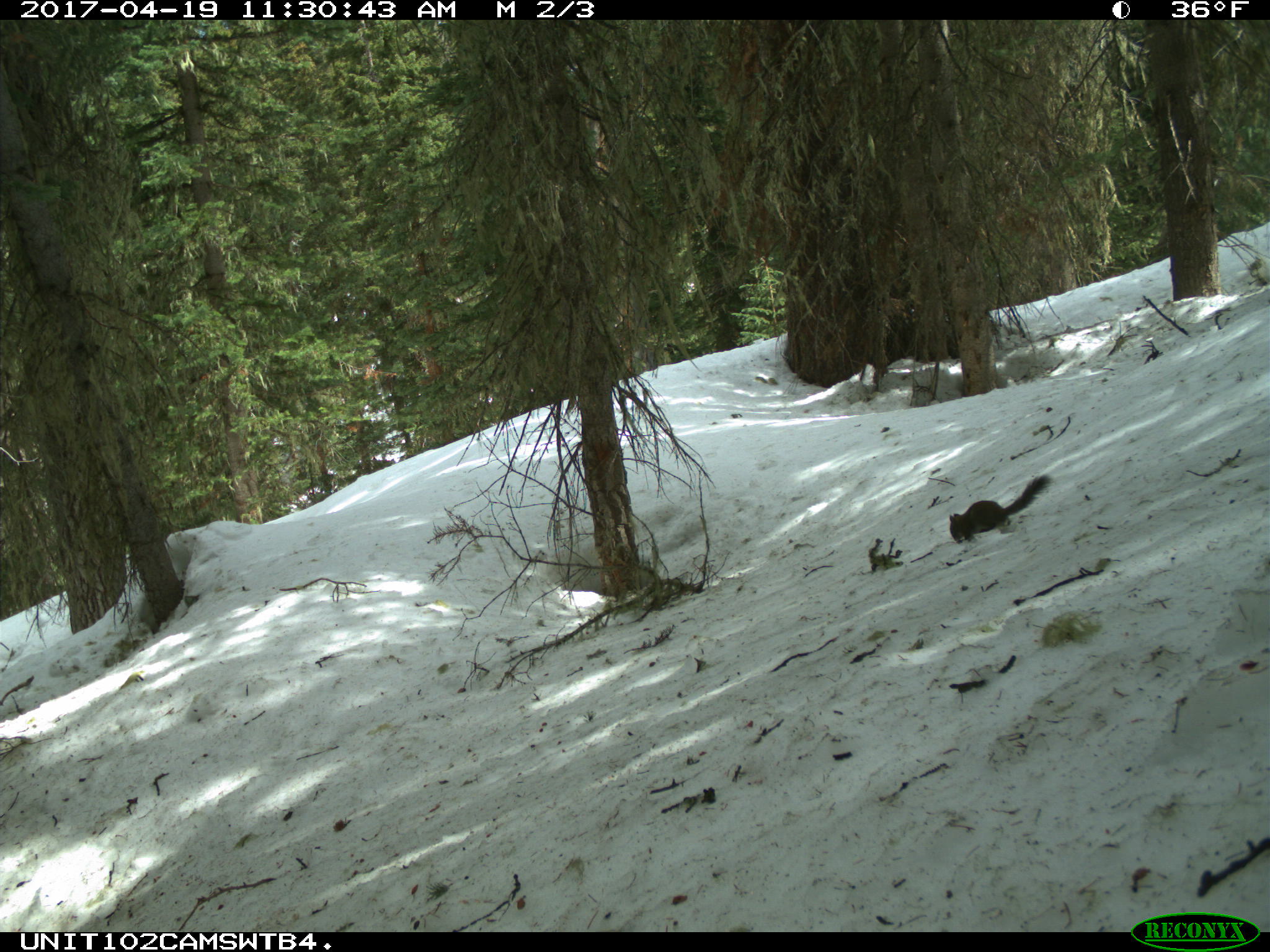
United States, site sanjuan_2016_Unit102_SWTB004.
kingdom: Animalia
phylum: Chordata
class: Mammalia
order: Rodentia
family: Sciuridae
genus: Tamiasciurus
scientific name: Tamiasciurus hudsonicus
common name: american red squirrel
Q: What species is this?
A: Tamiasciurus hudsonicus (american red squirrel).